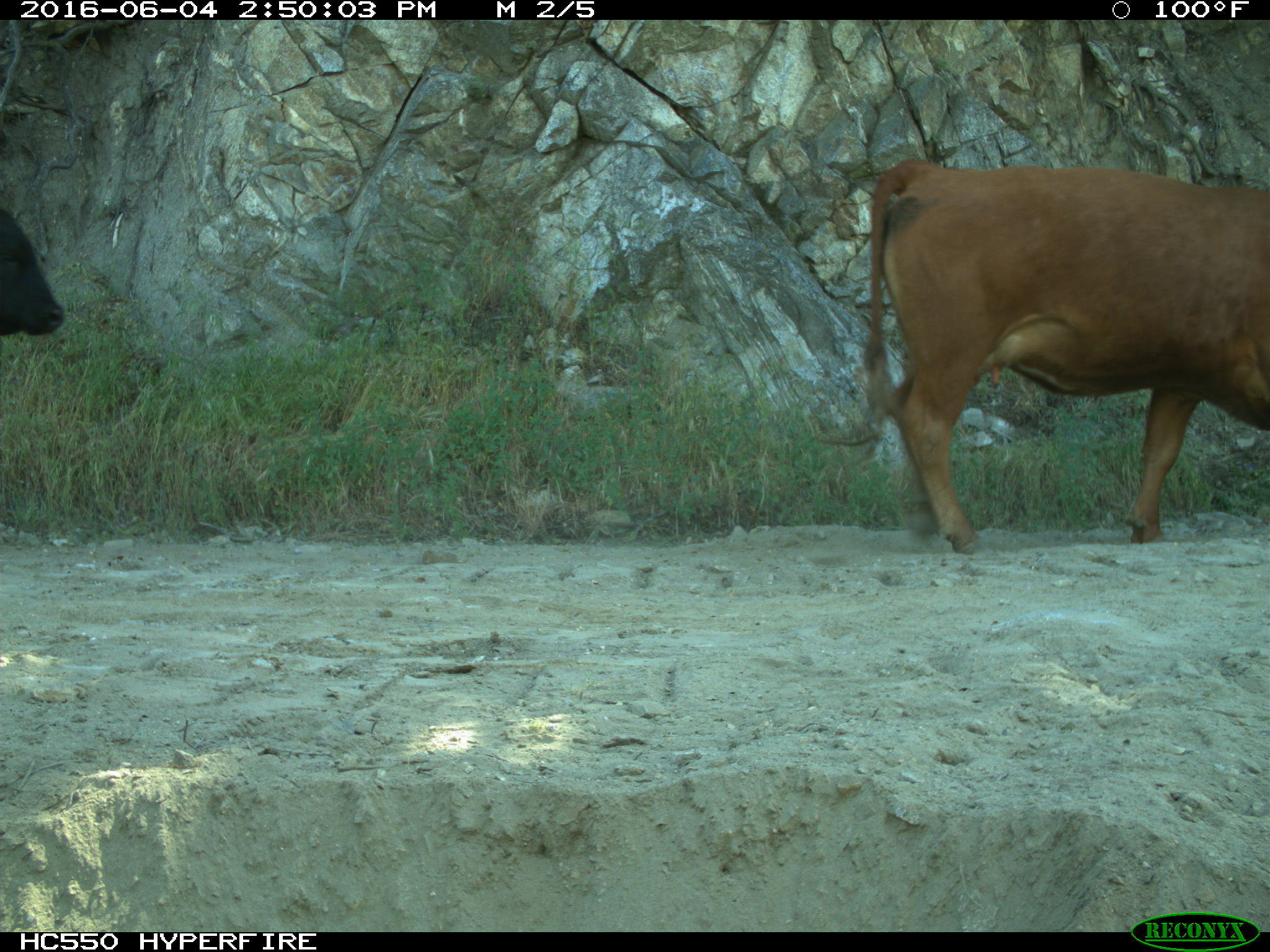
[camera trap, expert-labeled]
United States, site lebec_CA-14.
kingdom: Animalia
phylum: Chordata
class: Mammalia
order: Artiodactyla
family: Bovidae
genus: Bos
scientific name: Bos taurus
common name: domestic cow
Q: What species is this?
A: Bos taurus (domestic cow).